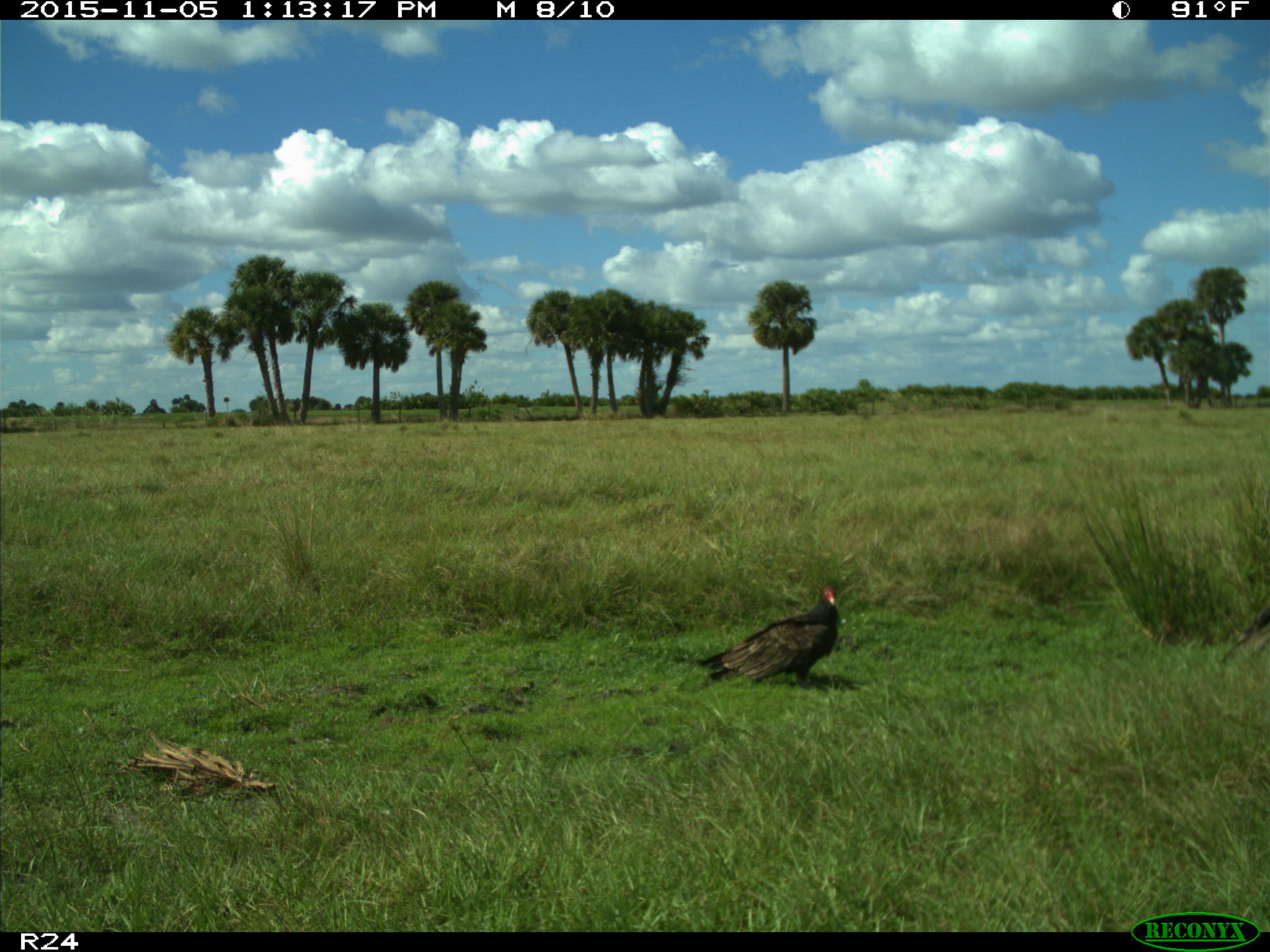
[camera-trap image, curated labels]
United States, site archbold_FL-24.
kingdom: Animalia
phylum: Chordata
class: Aves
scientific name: Aves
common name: birds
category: unidentified bird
Unidentified bird (birds) (Aves).